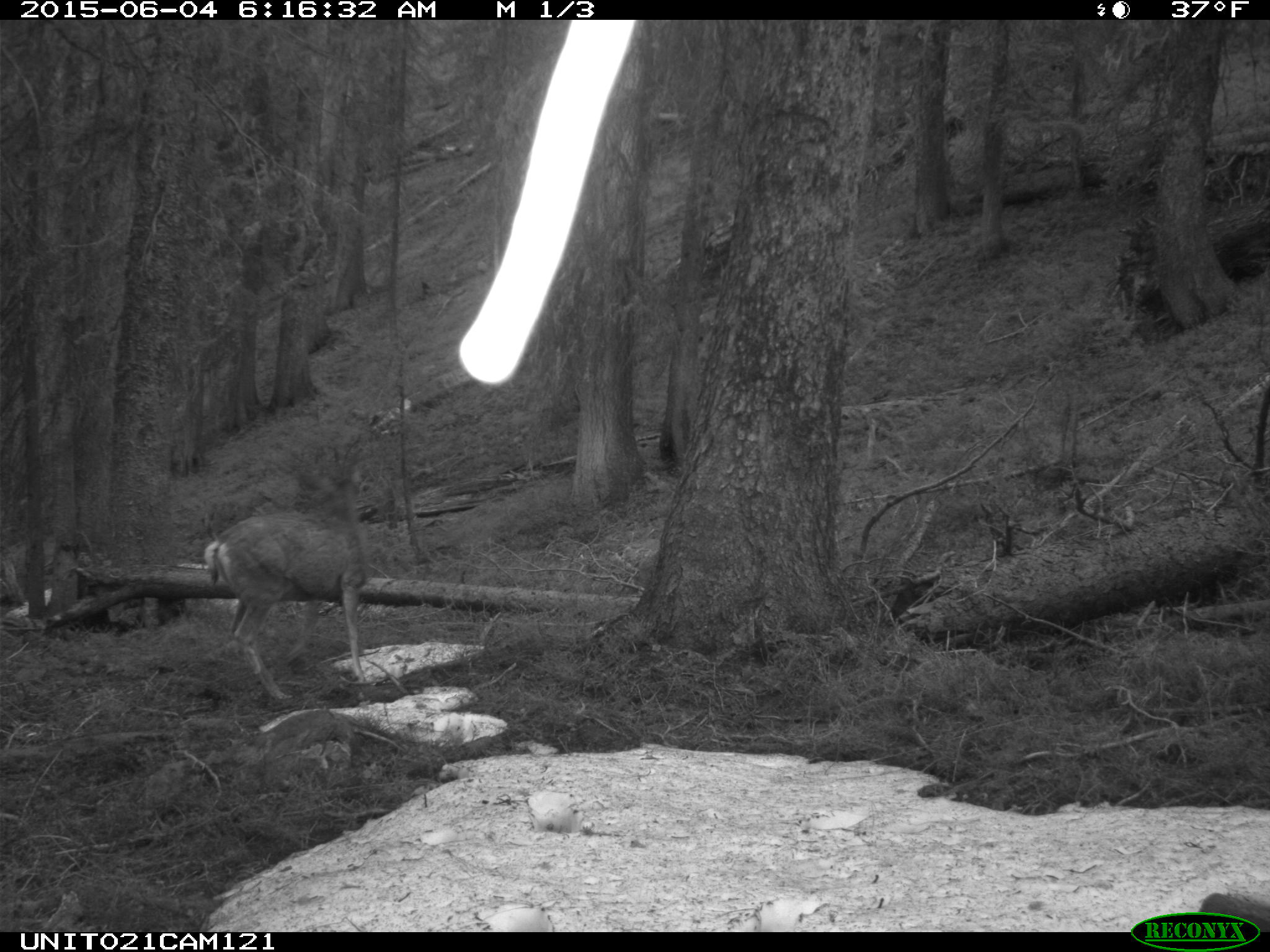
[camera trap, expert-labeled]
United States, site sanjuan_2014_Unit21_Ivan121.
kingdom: Animalia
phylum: Chordata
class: Mammalia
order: Artiodactyla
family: Cervidae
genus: Odocoileus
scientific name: Odocoileus hemionus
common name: mule deer